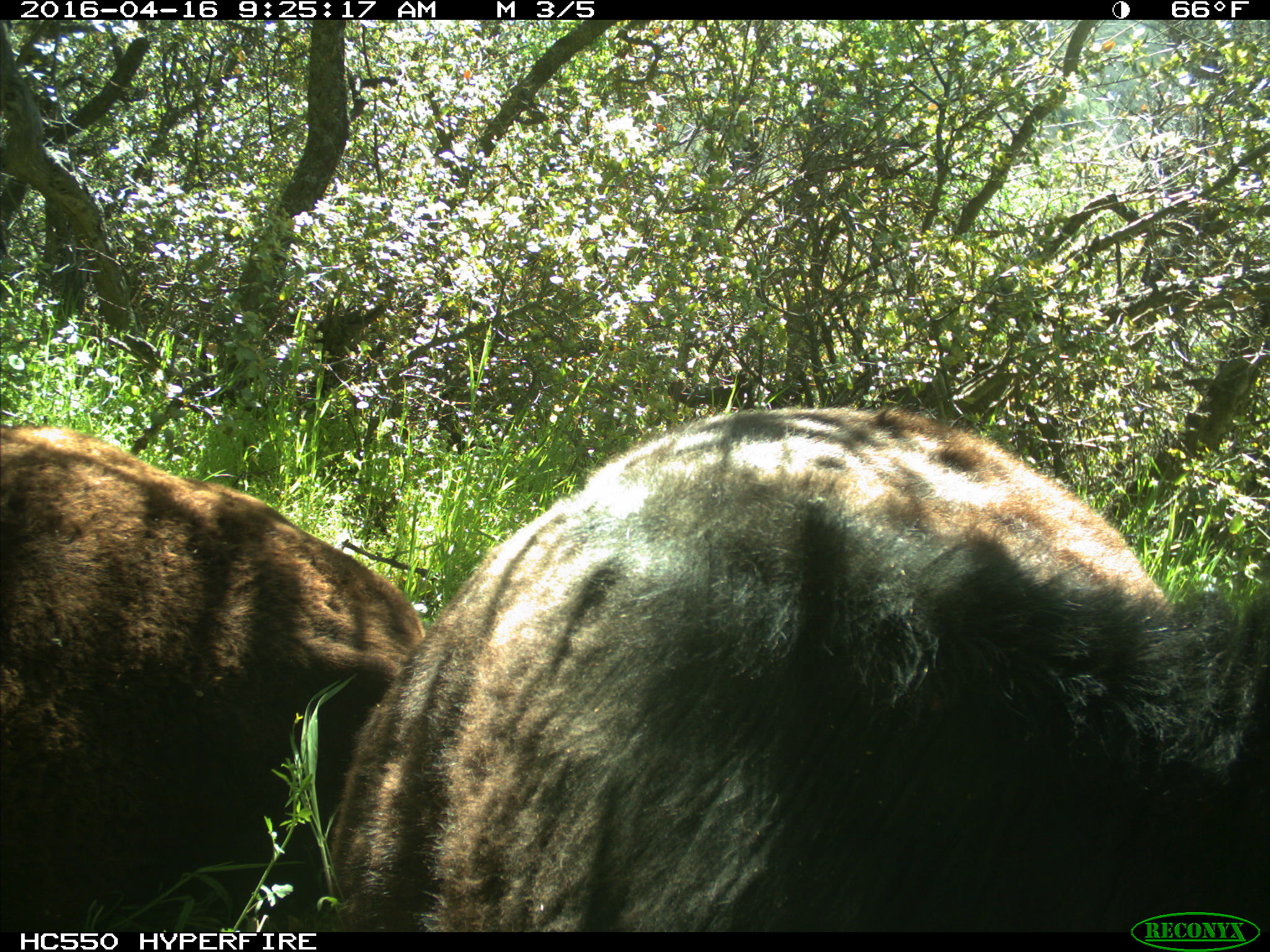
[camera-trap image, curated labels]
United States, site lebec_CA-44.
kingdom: Animalia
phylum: Chordata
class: Mammalia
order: Artiodactyla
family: Bovidae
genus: Bos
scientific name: Bos taurus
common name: domestic cow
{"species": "Bos taurus (domestic cow)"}